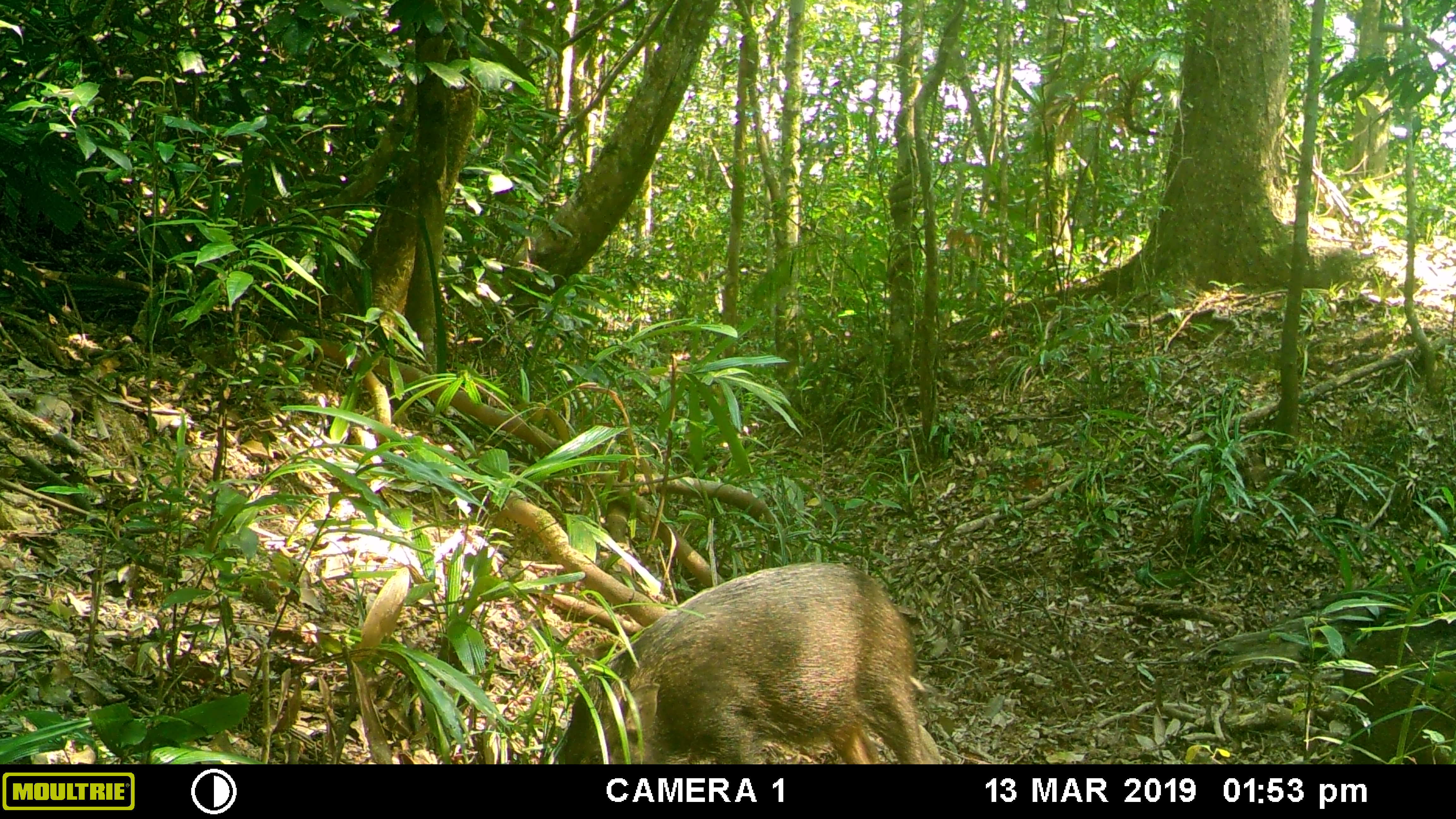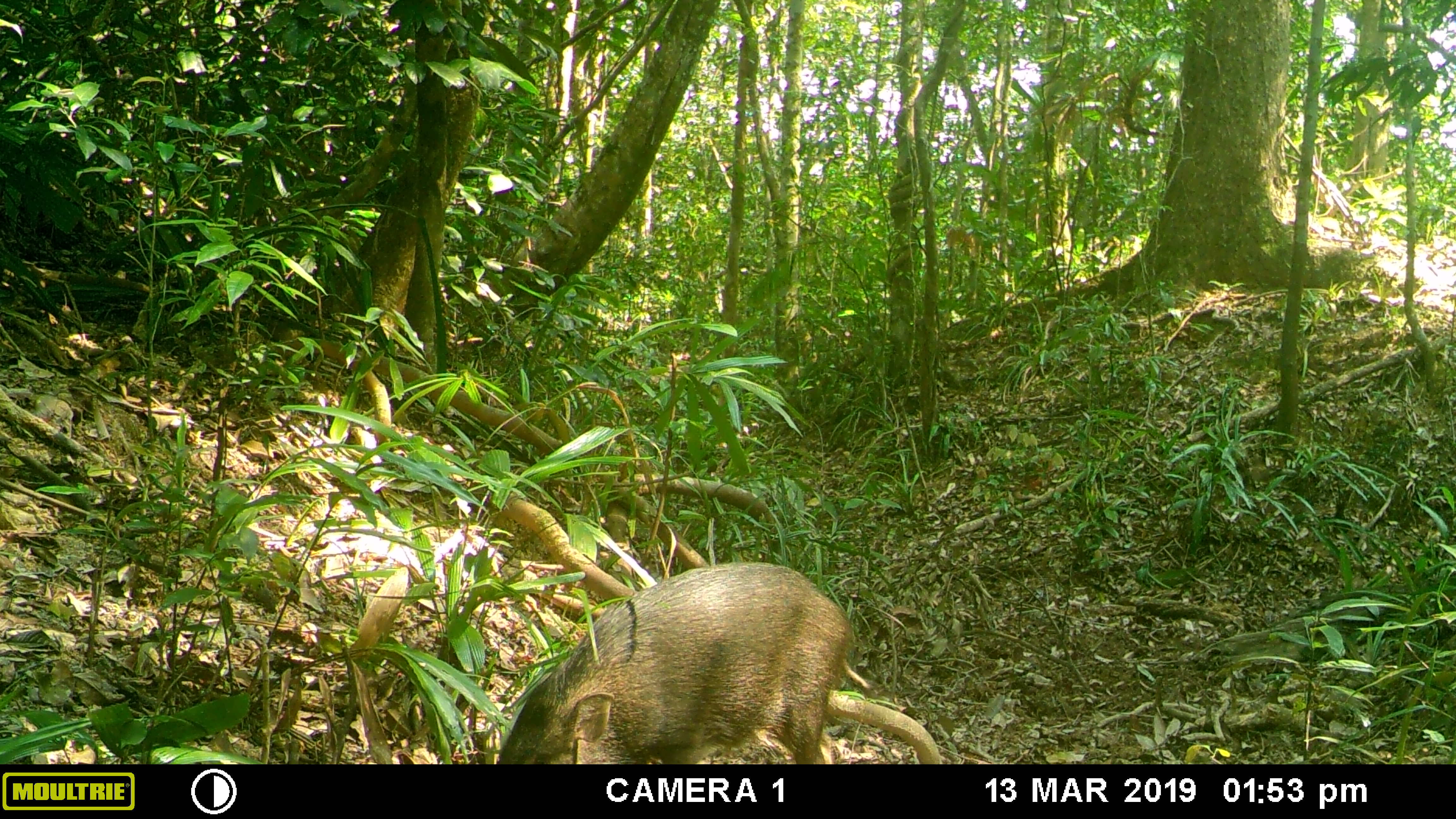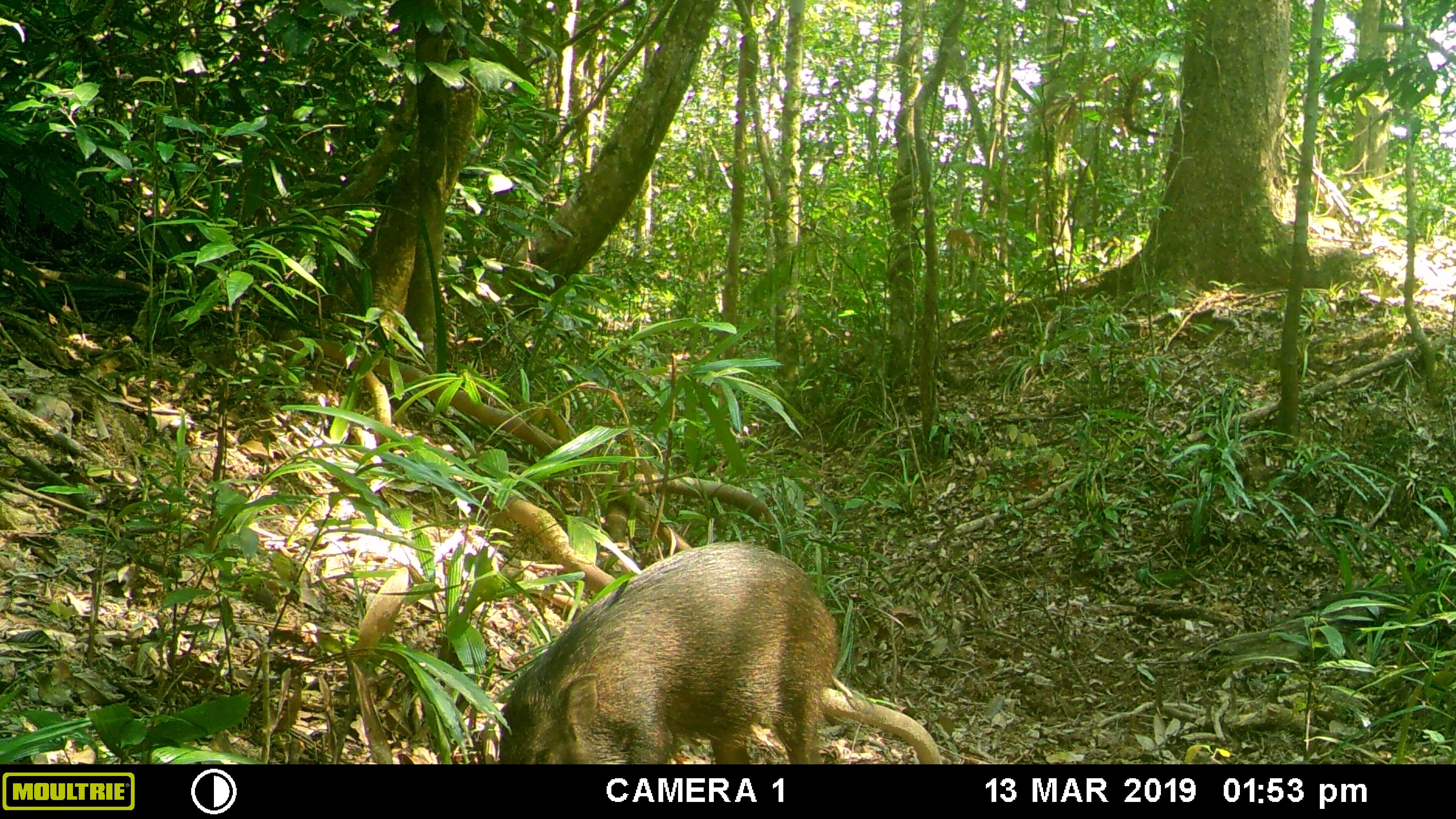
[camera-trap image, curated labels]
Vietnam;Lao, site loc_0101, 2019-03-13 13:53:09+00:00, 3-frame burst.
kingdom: Animalia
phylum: Chordata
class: Mammalia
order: Artiodactyla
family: Suidae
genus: Sus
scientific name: Sus scrofa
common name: eurasian wild pig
Eurasian wild pig (Sus scrofa). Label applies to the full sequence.